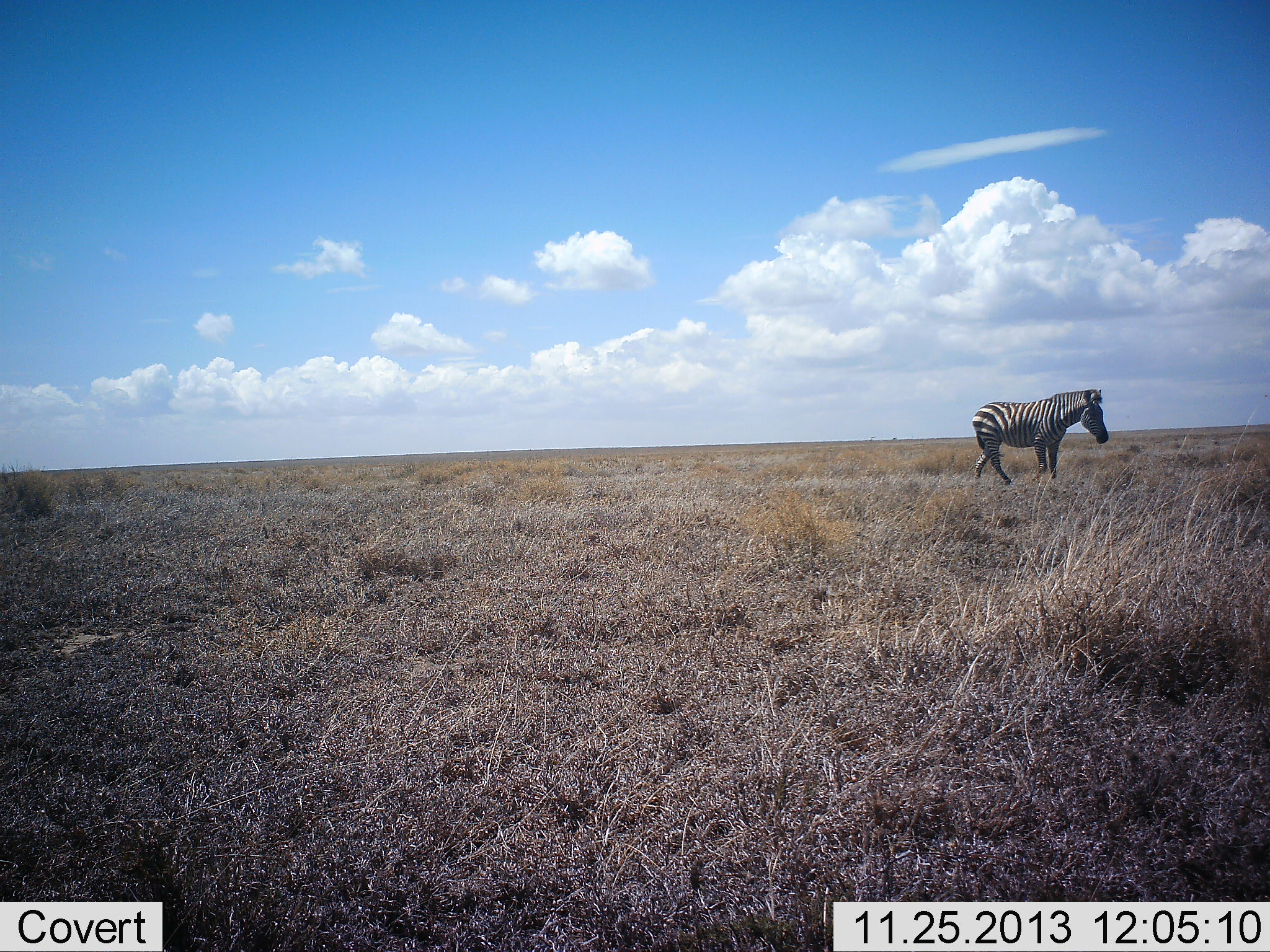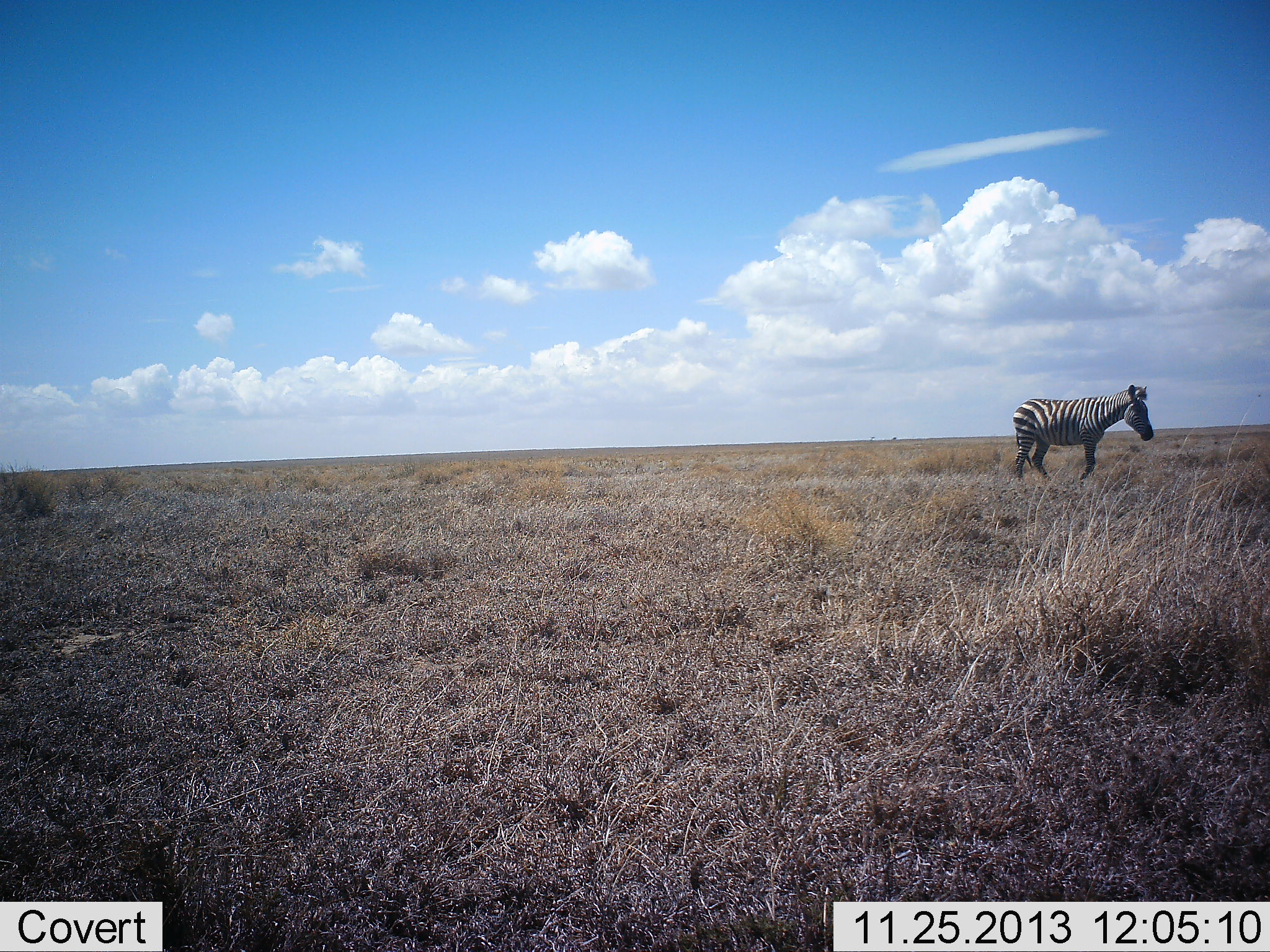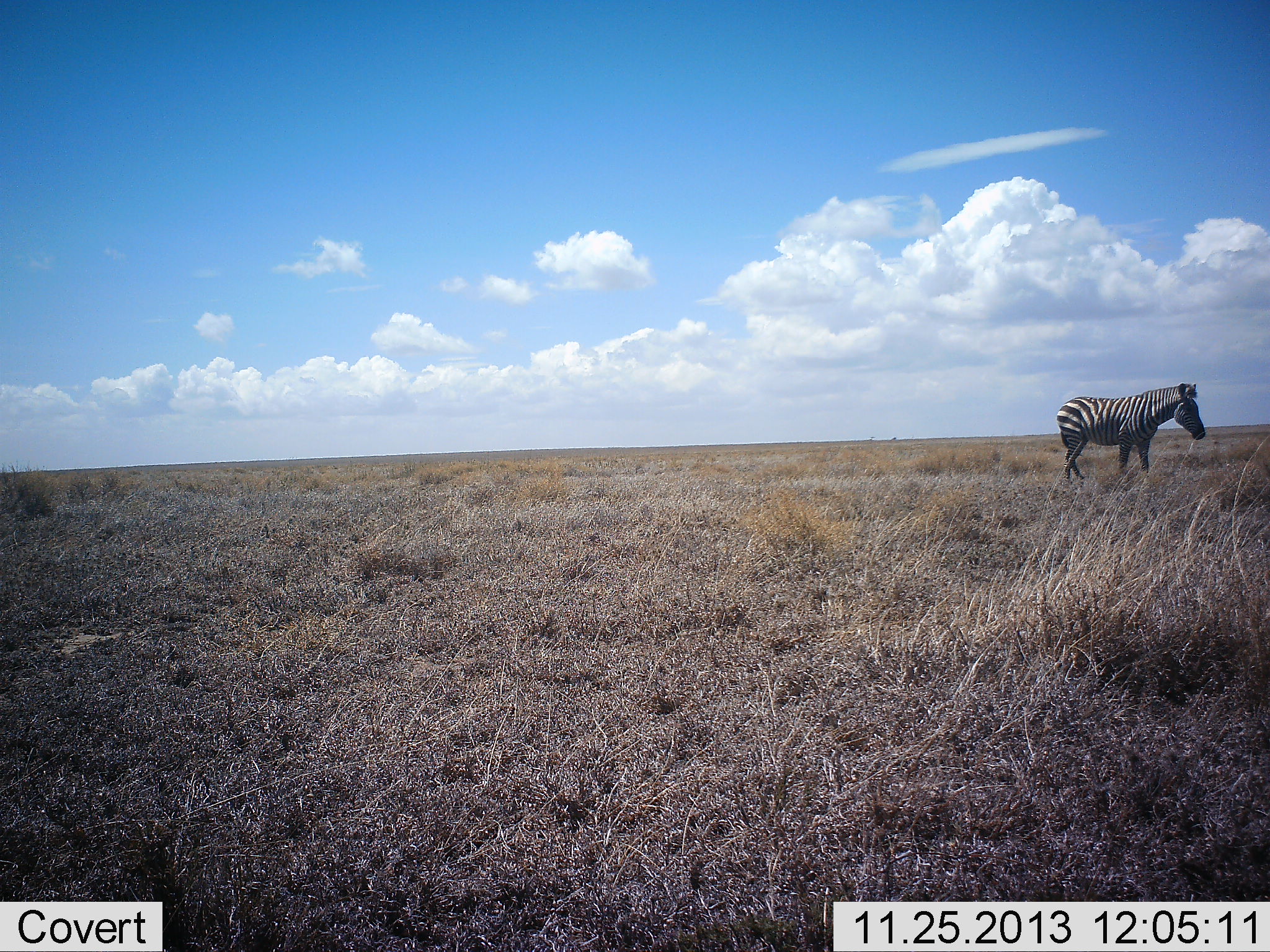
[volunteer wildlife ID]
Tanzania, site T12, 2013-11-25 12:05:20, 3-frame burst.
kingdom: Animalia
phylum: Chordata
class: Mammalia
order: Perissodactyla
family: Equidae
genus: Equus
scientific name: Equus quagga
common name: plains zebra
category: zebra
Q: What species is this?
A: Zebra (plains zebra) (Equus quagga).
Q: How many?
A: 1.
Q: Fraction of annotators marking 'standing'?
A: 0%.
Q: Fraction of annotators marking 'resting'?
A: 0%.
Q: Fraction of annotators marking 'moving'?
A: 100%.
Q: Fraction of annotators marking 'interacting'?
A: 0%.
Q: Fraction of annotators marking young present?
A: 0%.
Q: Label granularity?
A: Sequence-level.